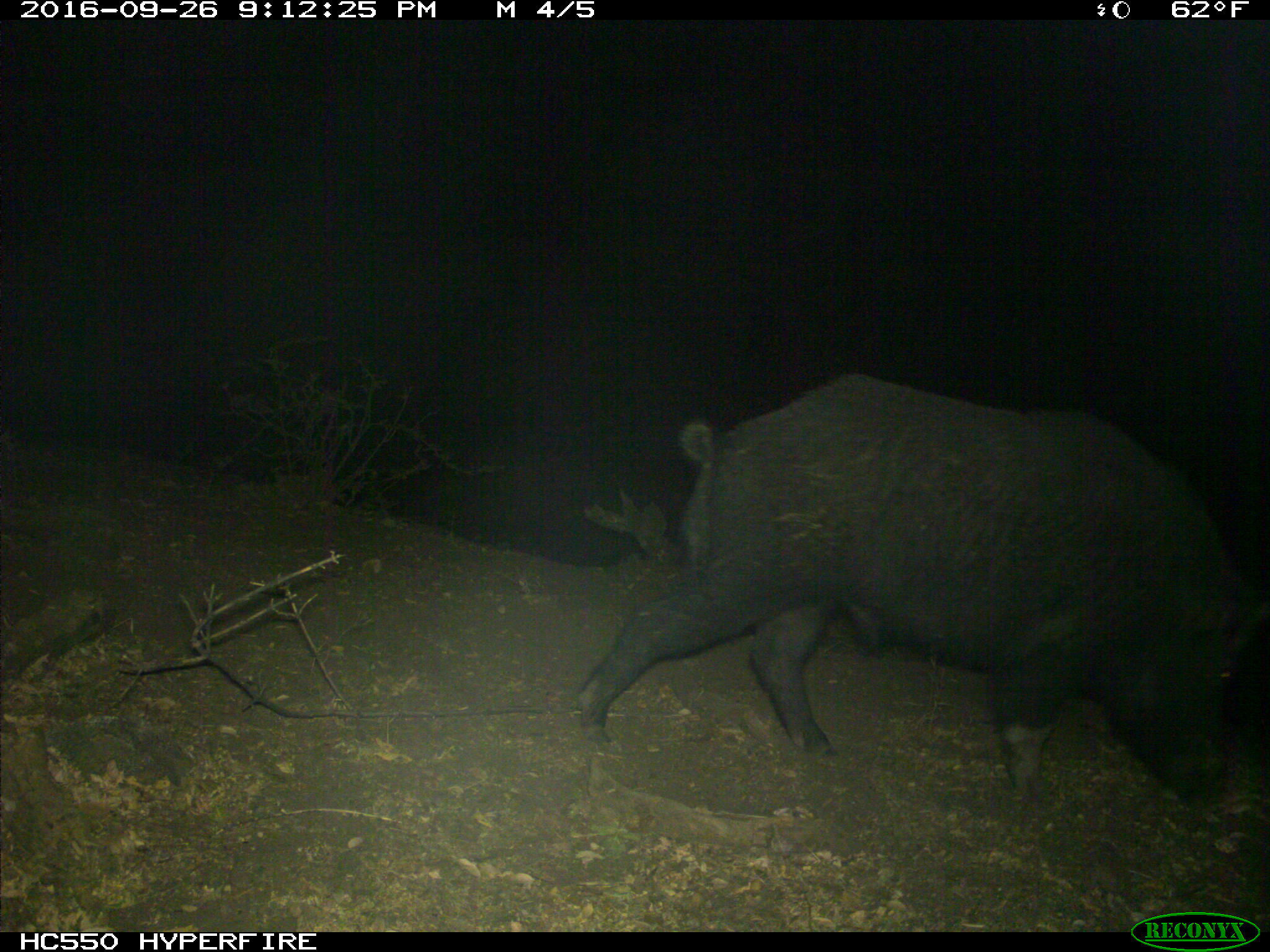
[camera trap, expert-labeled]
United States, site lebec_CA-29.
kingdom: Animalia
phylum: Chordata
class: Mammalia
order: Artiodactyla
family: Suidae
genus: Sus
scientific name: Sus scrofa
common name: wild boar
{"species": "Sus scrofa (wild boar)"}